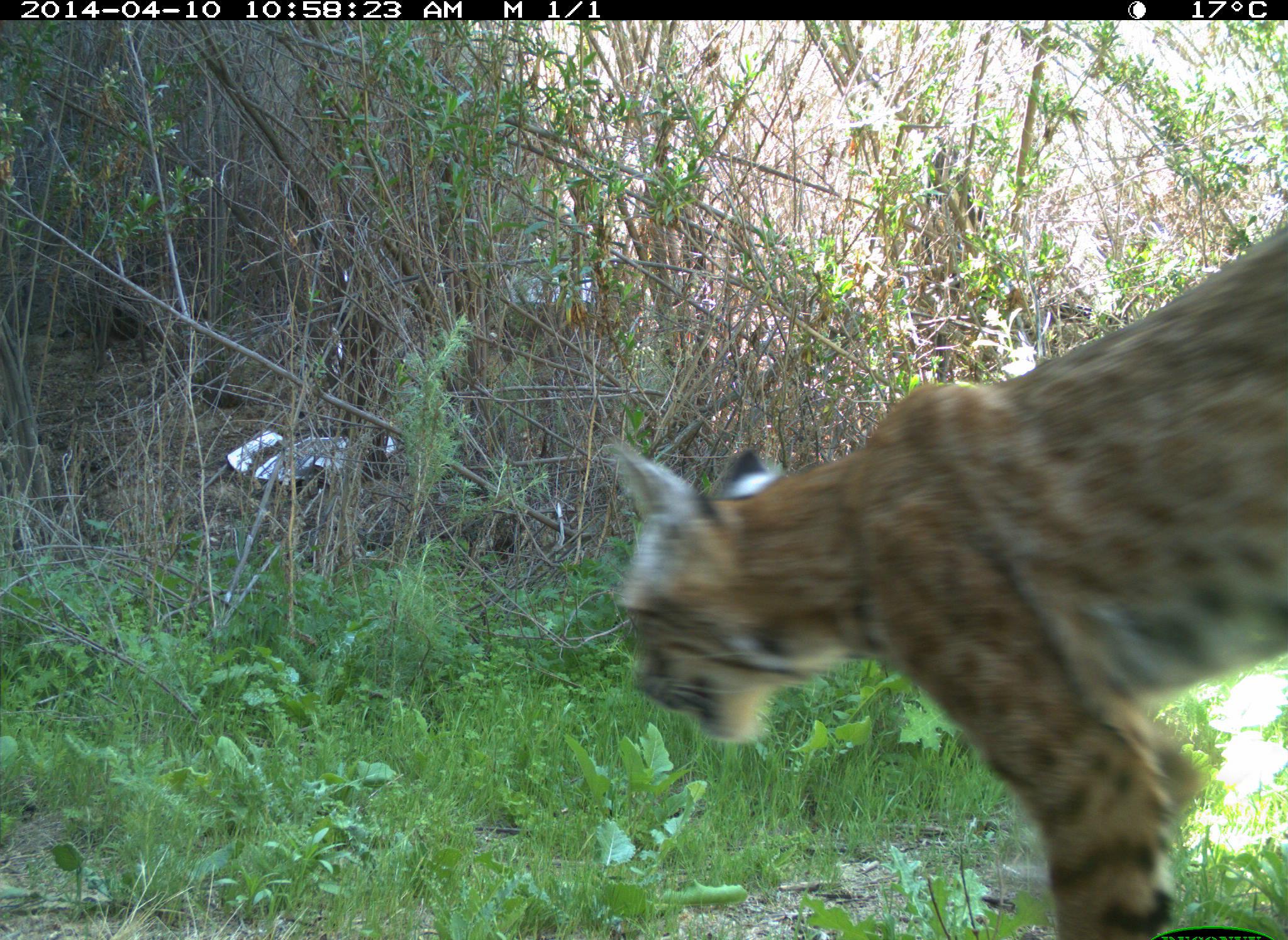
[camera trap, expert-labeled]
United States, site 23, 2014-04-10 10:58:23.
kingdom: Animalia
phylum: Chordata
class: Mammalia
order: Carnivora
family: Felidae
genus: Lynx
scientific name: Lynx rufus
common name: bobcat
Bobcat (Lynx rufus).